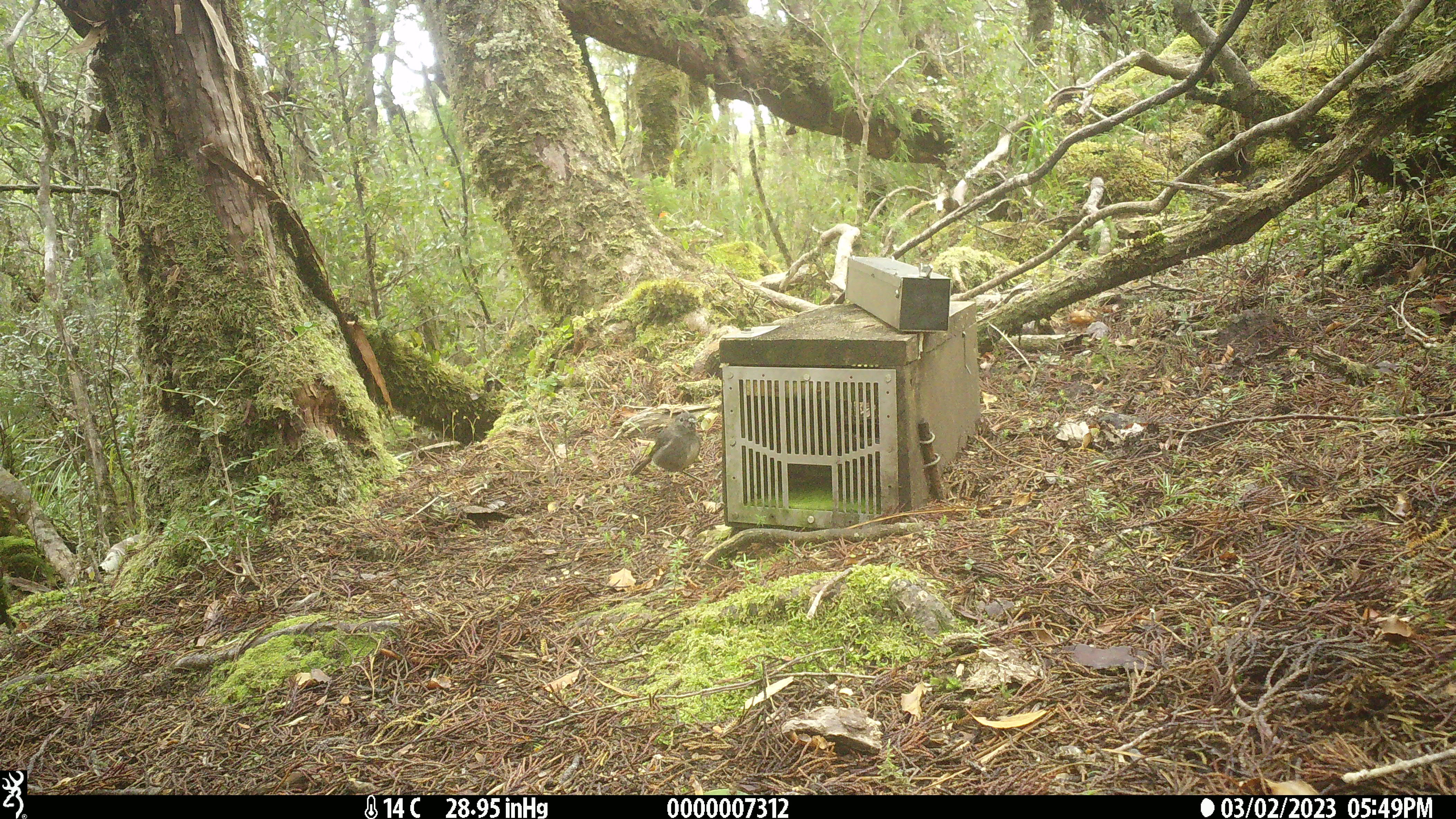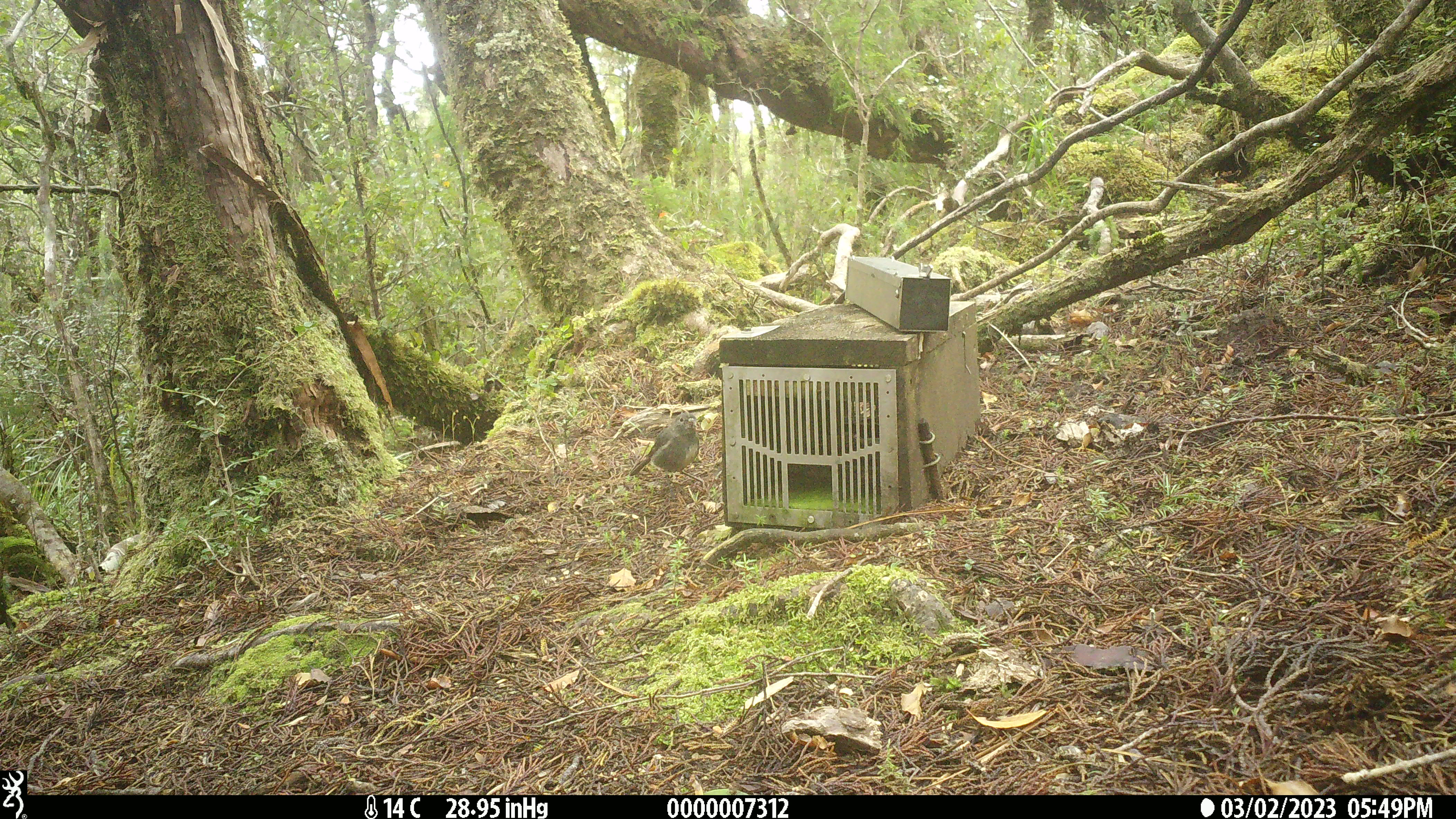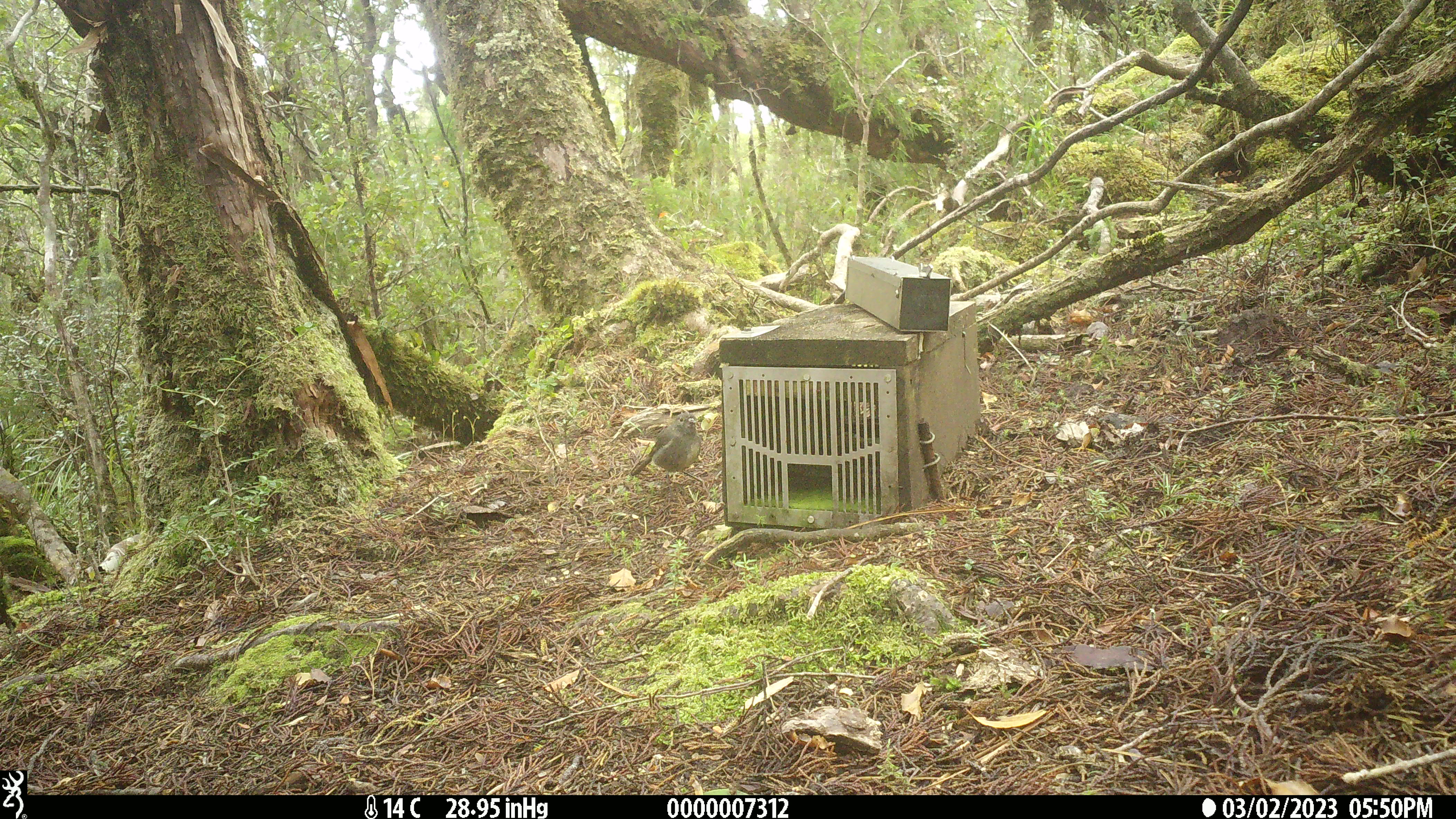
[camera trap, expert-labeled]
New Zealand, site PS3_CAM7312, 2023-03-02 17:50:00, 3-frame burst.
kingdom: Animalia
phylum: Chordata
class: Aves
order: Passeriformes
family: Petroicidae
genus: Petroica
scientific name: Petroica australis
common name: new zealand robin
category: robin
Robin (new zealand robin) (Petroica australis).